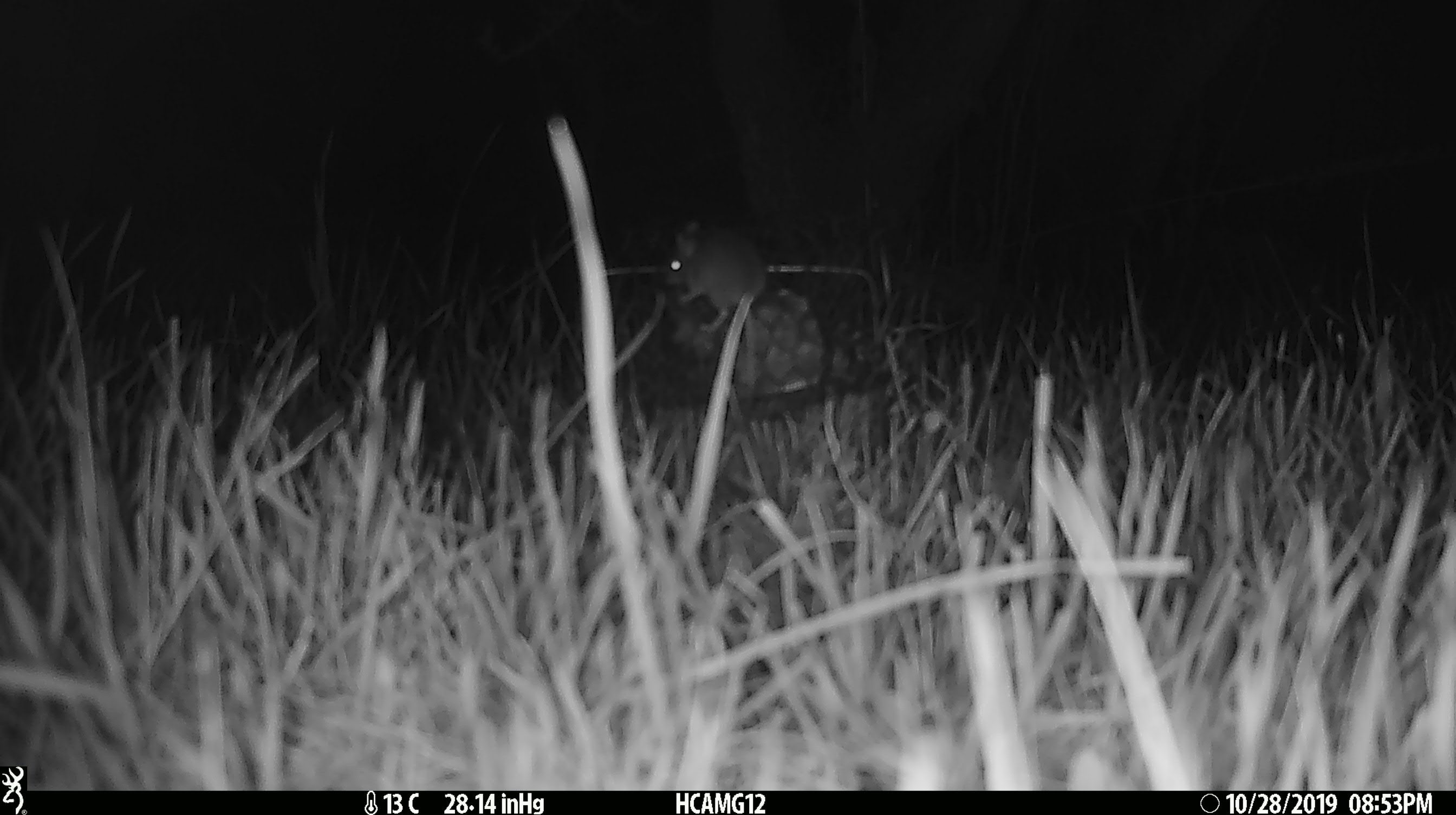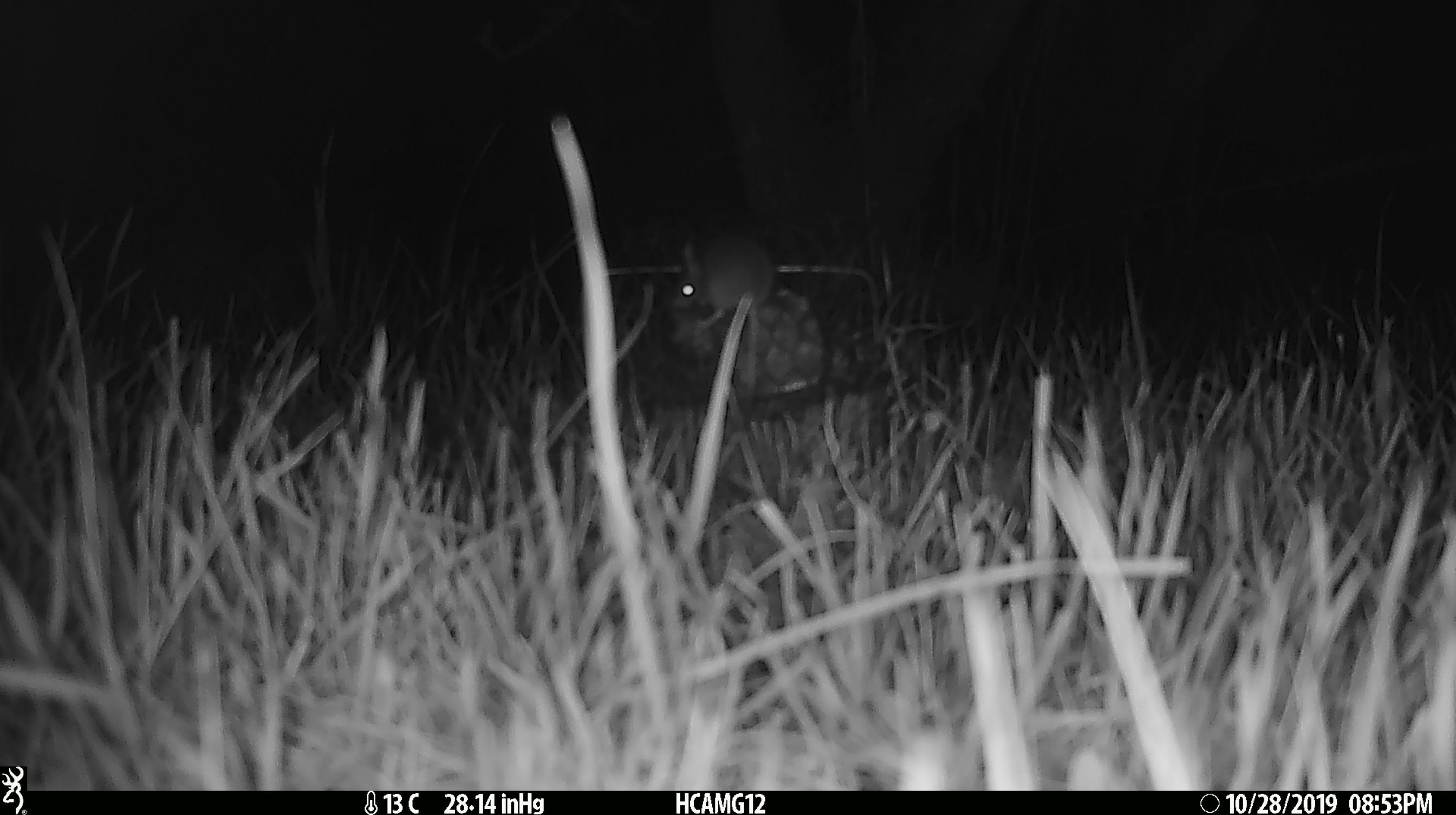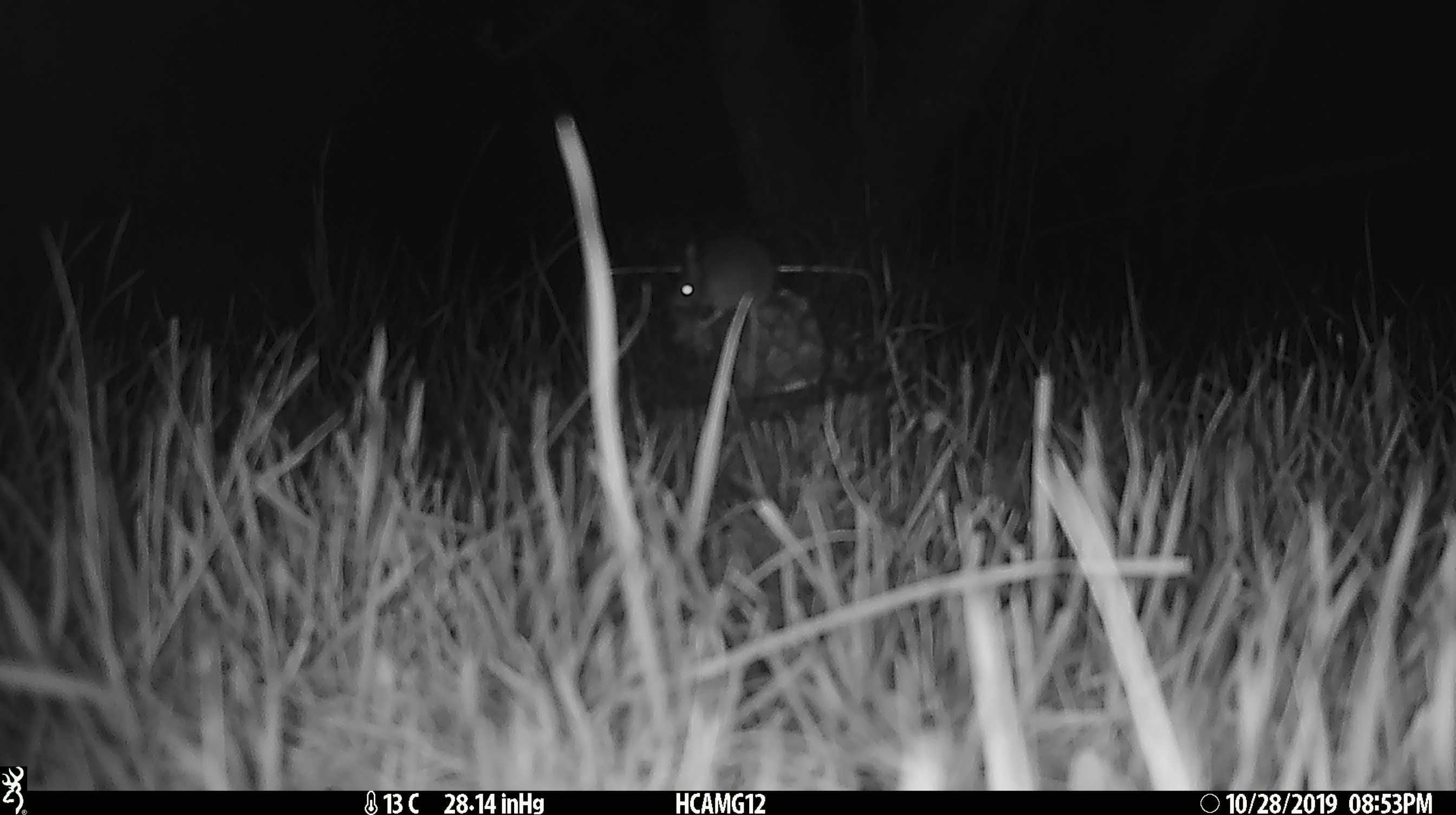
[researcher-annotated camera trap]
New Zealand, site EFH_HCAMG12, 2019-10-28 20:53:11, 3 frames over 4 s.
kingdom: Animalia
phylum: Chordata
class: Mammalia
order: Rodentia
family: Muridae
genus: Mus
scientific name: Mus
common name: mouse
Mouse (Mus).